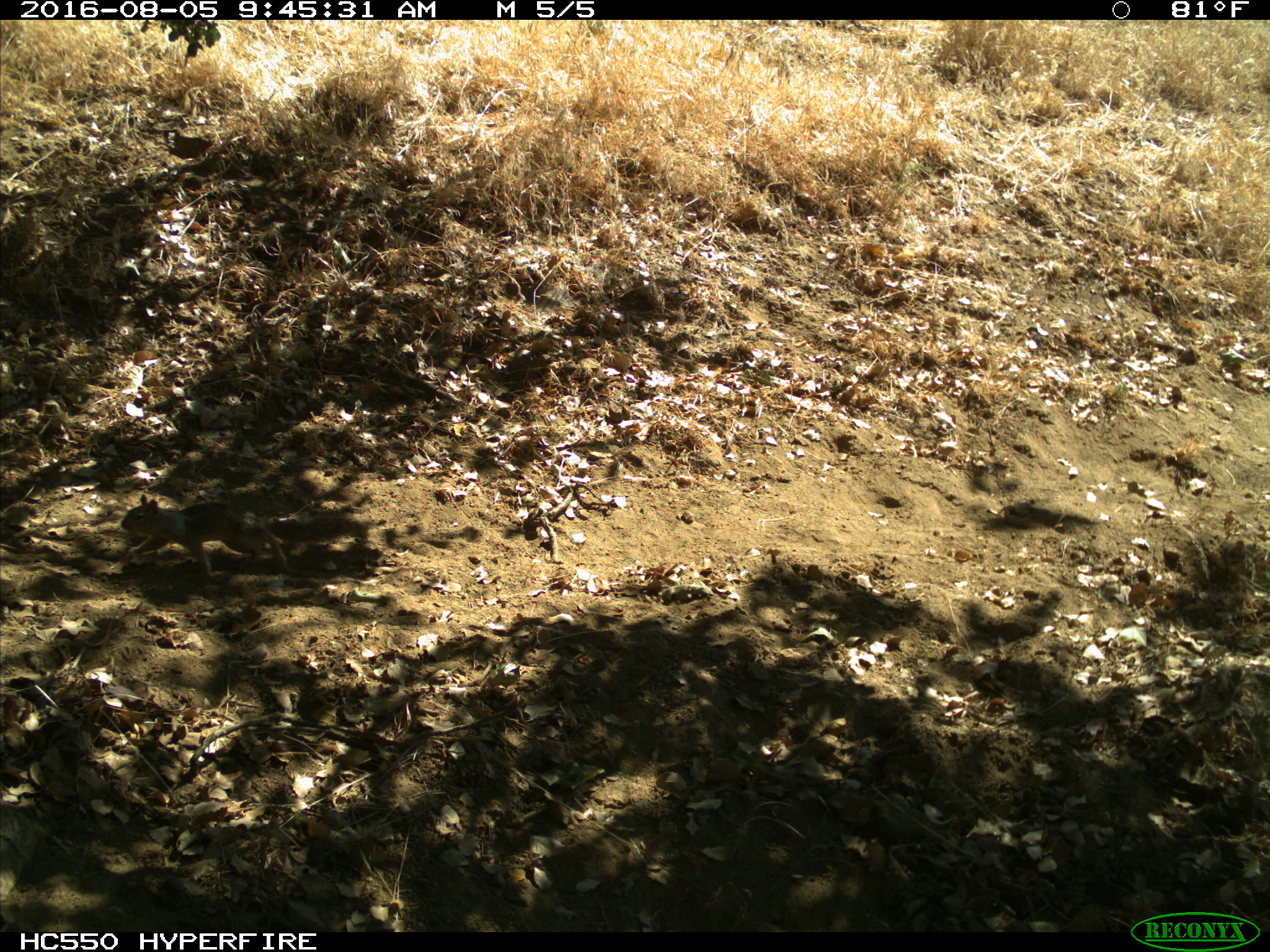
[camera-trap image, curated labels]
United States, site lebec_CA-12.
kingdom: Animalia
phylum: Chordata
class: Mammalia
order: Rodentia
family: Sciuridae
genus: Otospermophilus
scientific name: Otospermophilus beecheyi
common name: california ground squirrel